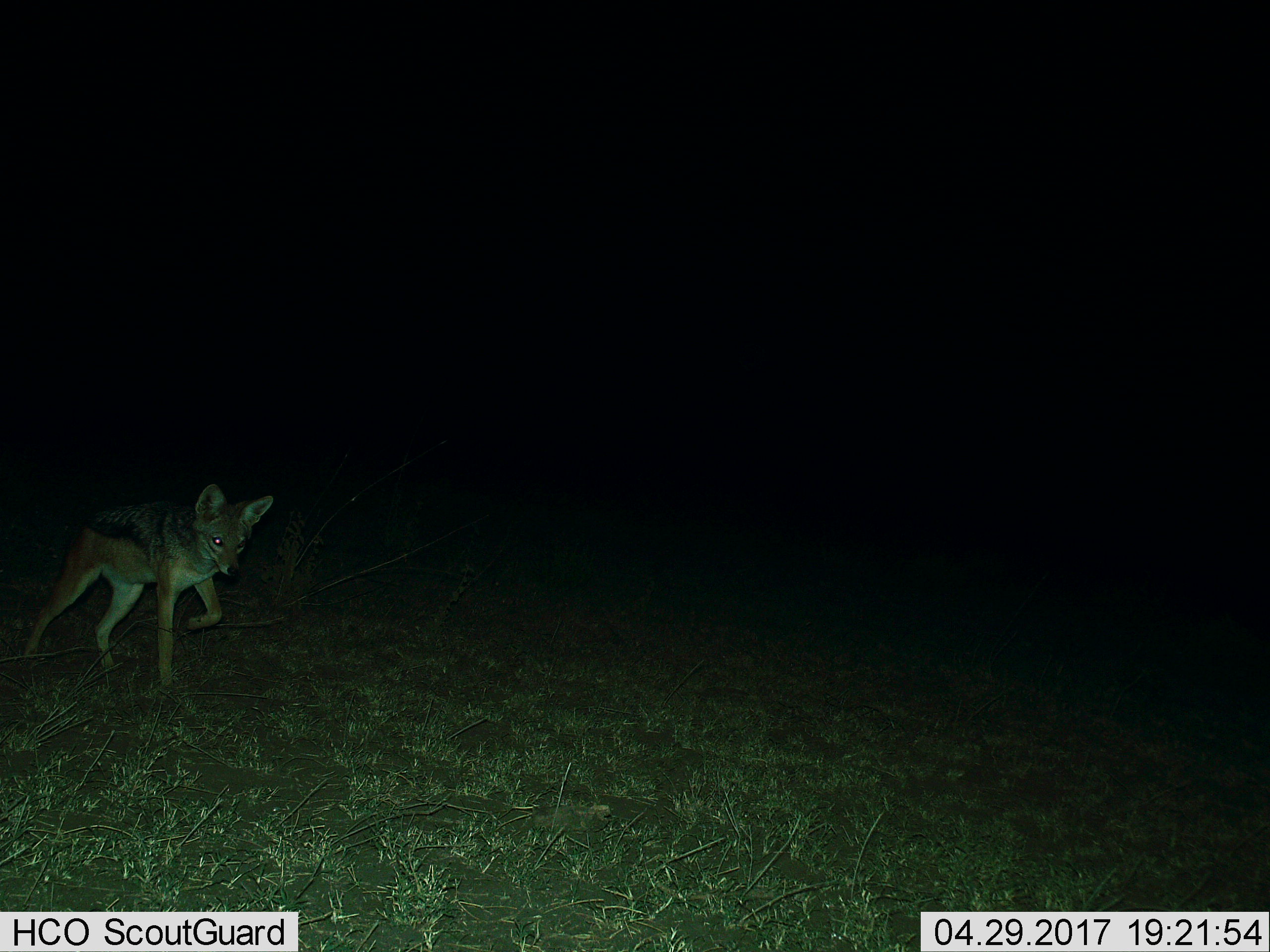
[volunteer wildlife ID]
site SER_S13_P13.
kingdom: Animalia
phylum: Chordata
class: Mammalia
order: Carnivora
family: Canidae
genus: Lupulella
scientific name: Lupulella mesomelas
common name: black-backed jackal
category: jackalblackbacked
Jackalblackbacked (black-backed jackal) (Lupulella mesomelas), count 1. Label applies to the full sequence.